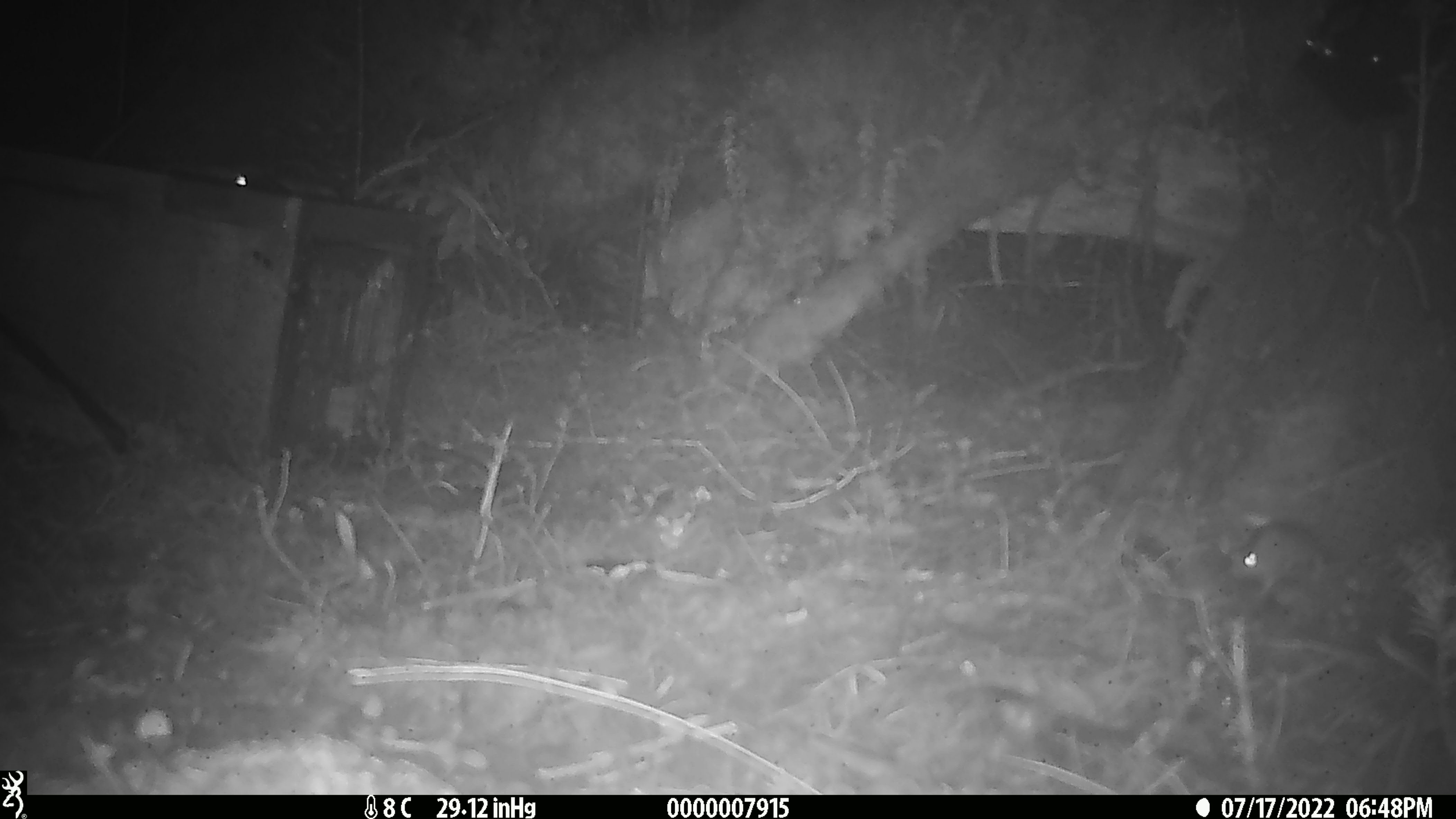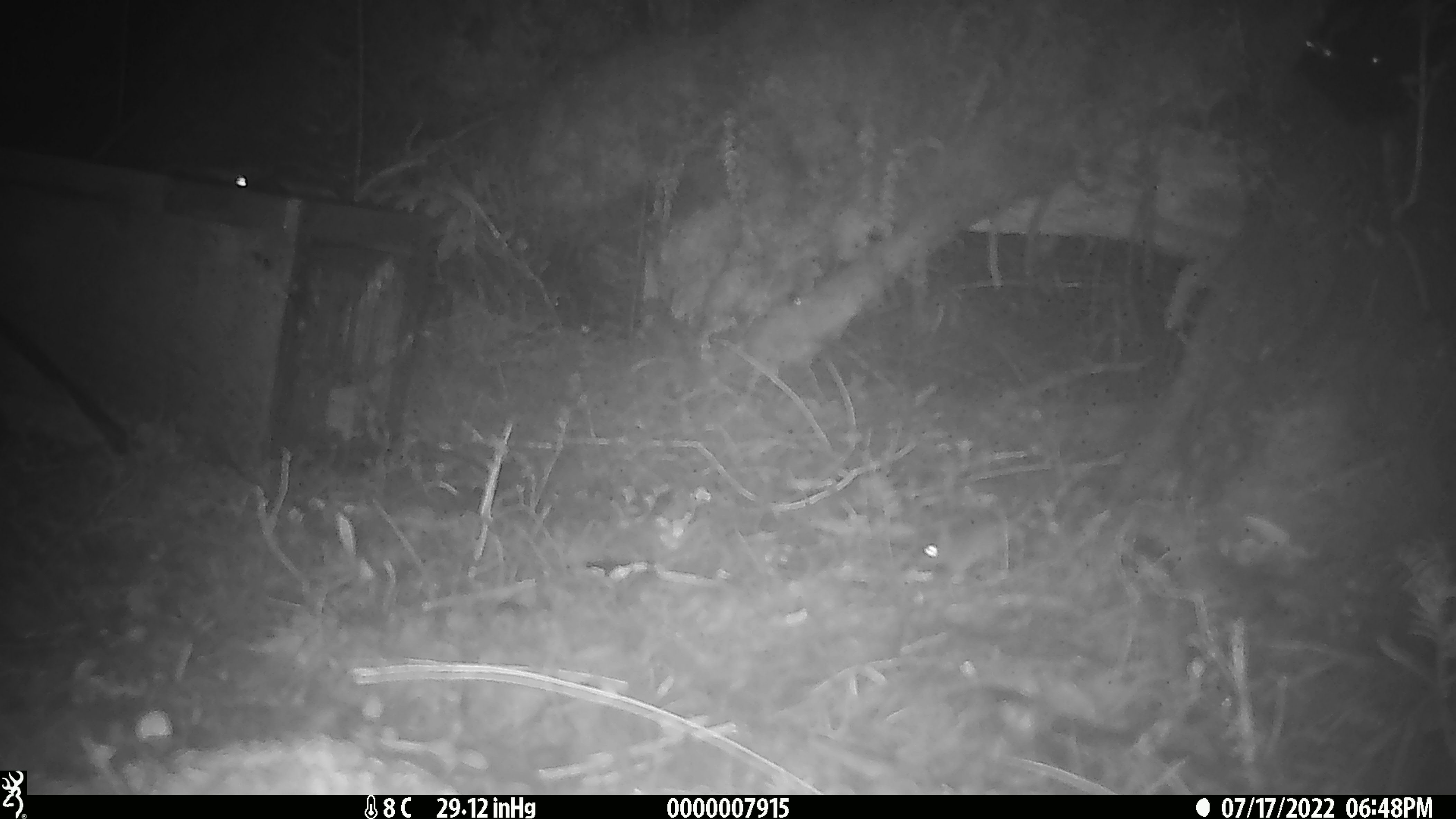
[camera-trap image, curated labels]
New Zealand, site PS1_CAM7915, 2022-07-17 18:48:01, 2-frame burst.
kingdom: Animalia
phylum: Chordata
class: Mammalia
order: Rodentia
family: Muridae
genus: Mus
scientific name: Mus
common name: mouse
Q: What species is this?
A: Mouse (Mus).